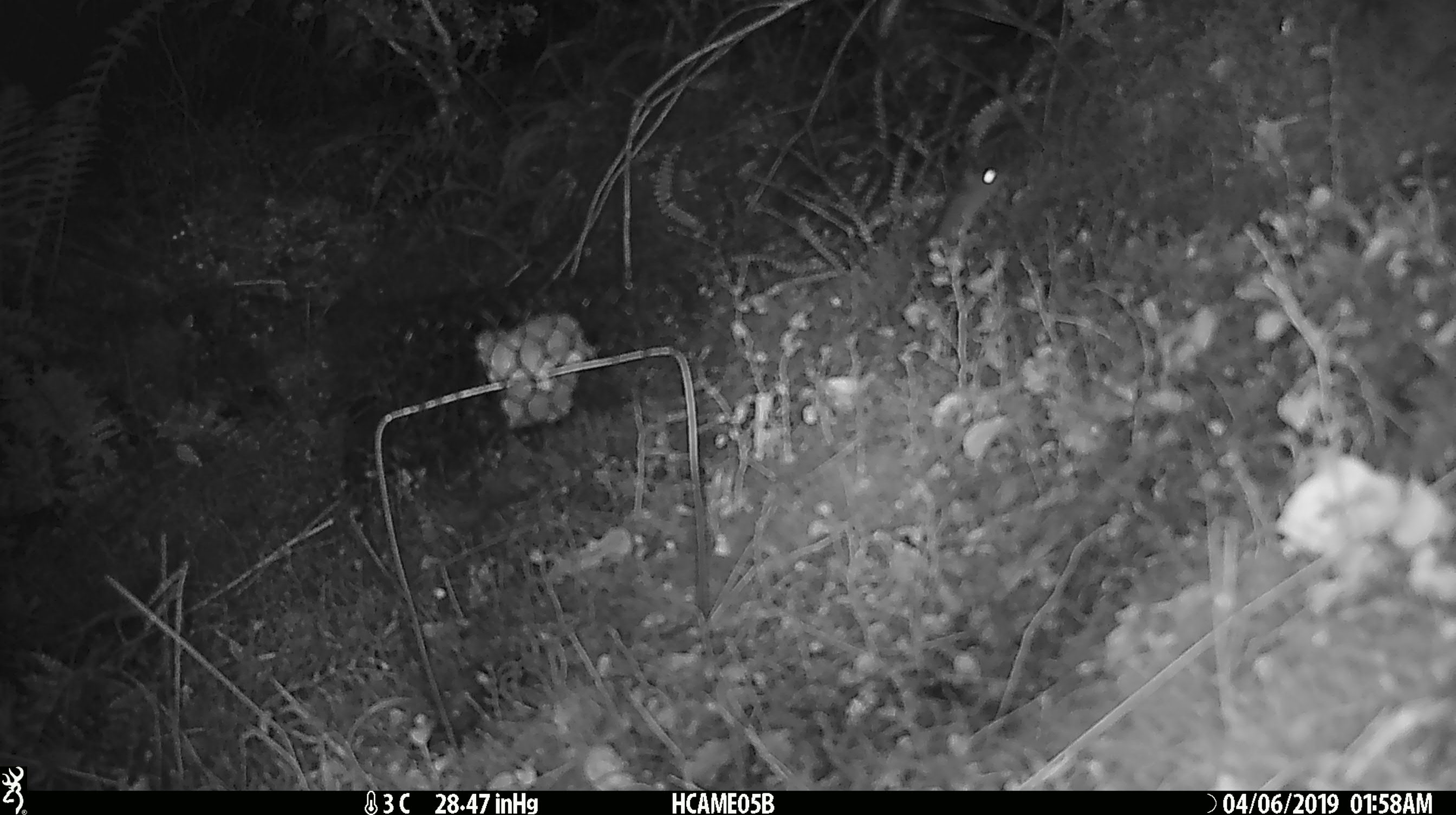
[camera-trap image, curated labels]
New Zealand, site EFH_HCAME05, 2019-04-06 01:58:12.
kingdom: Animalia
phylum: Chordata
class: Mammalia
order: Rodentia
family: Muridae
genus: Mus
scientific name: Mus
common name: mouse